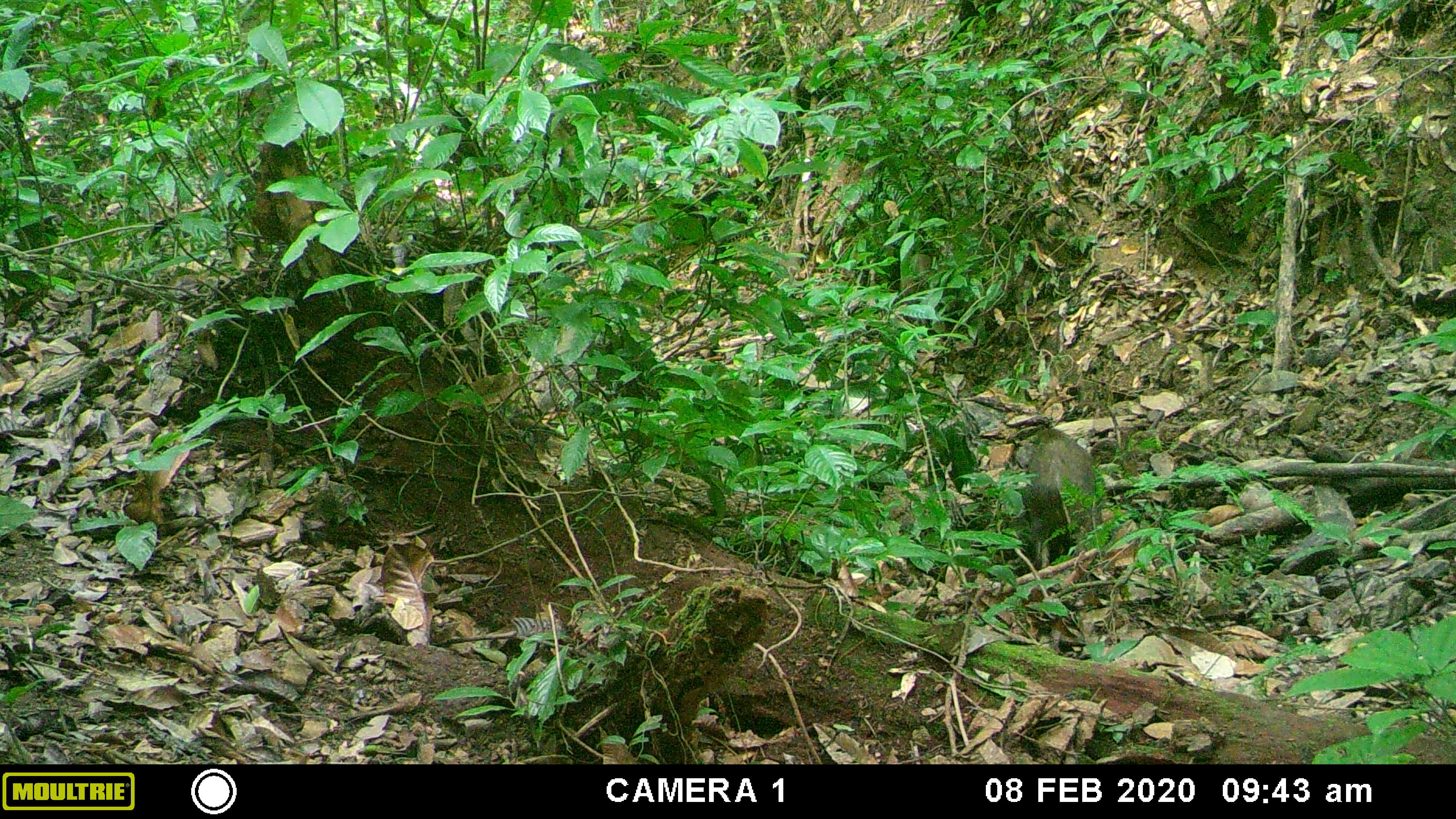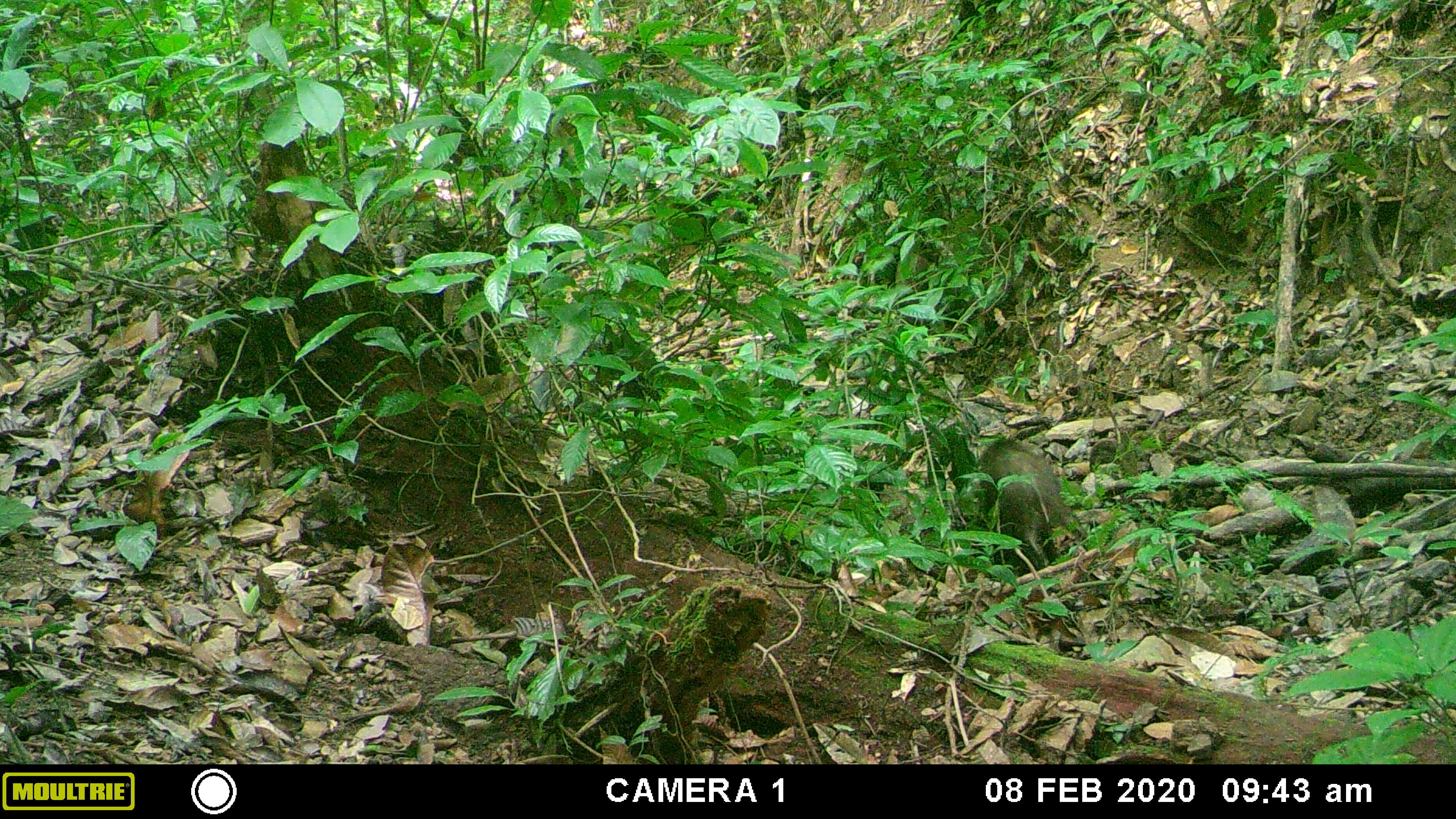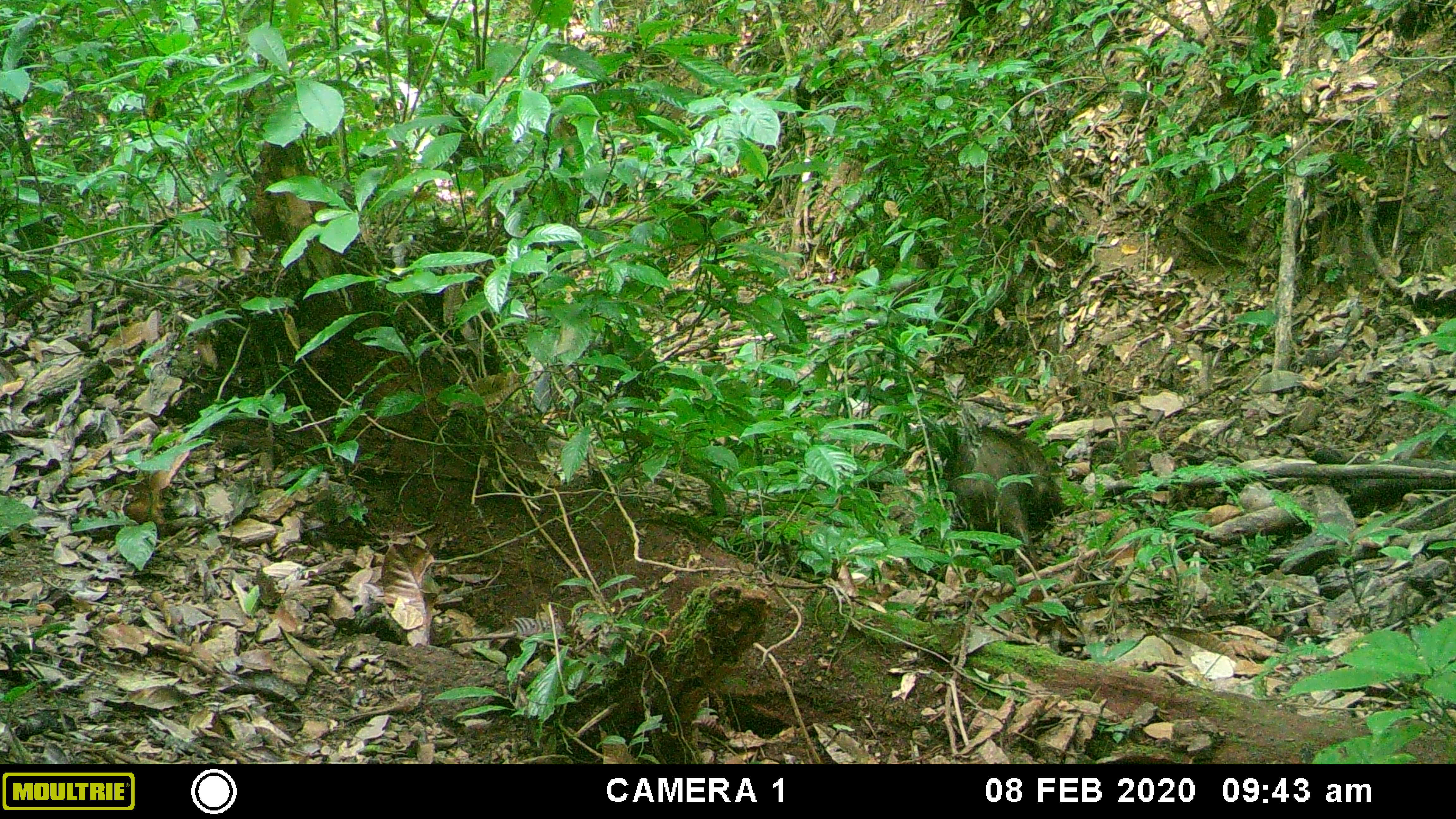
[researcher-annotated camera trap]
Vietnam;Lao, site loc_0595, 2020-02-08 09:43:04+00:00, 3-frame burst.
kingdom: Animalia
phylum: Chordata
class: Mammalia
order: Artiodactyla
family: Suidae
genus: Sus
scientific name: Sus scrofa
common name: eurasian wild pig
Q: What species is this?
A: Eurasian wild pig (Sus scrofa).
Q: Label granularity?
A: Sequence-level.